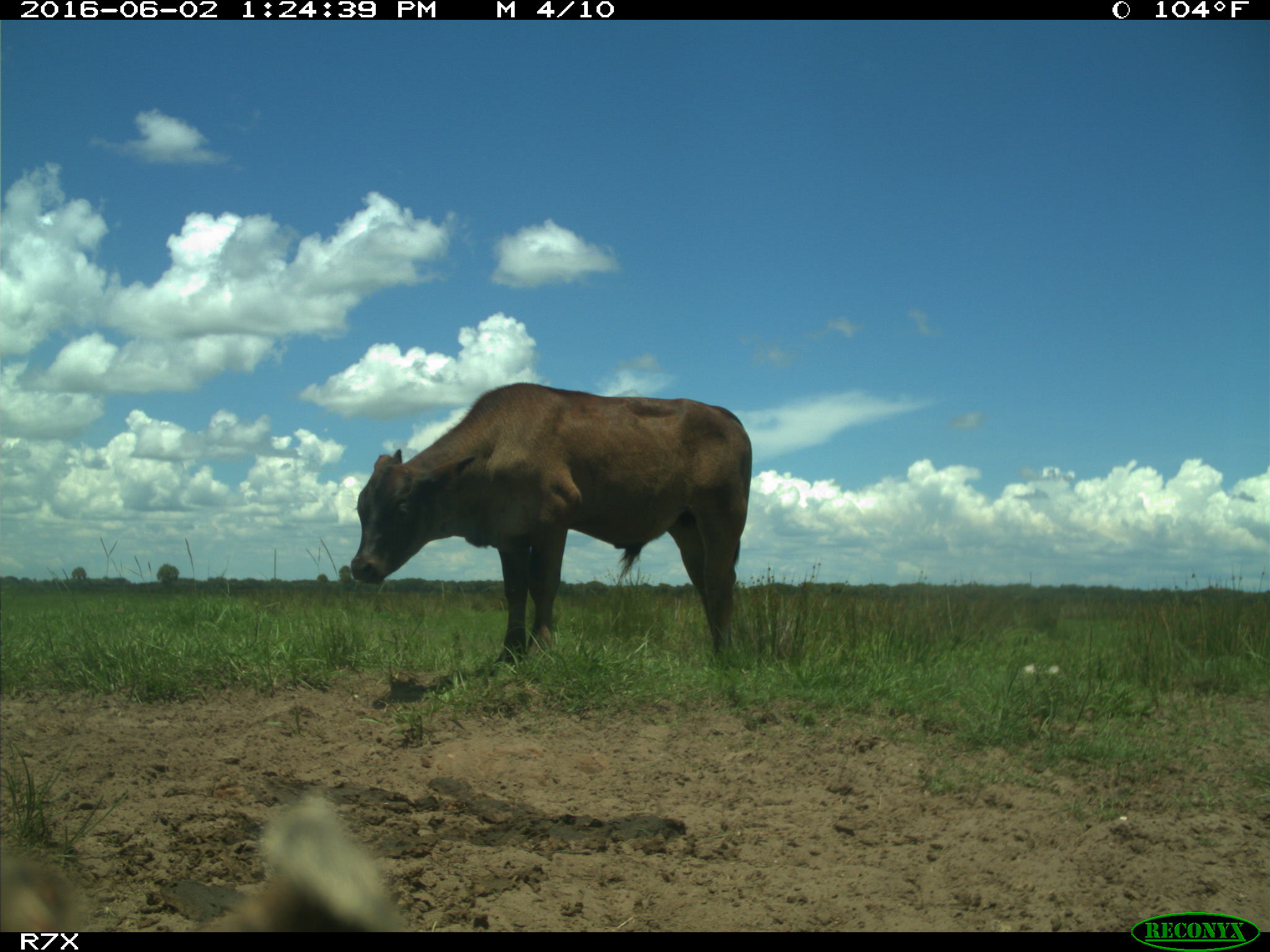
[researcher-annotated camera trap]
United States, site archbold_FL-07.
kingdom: Animalia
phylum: Chordata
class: Mammalia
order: Artiodactyla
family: Bovidae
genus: Bos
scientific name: Bos taurus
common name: domestic cow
Bos taurus (domestic cow).